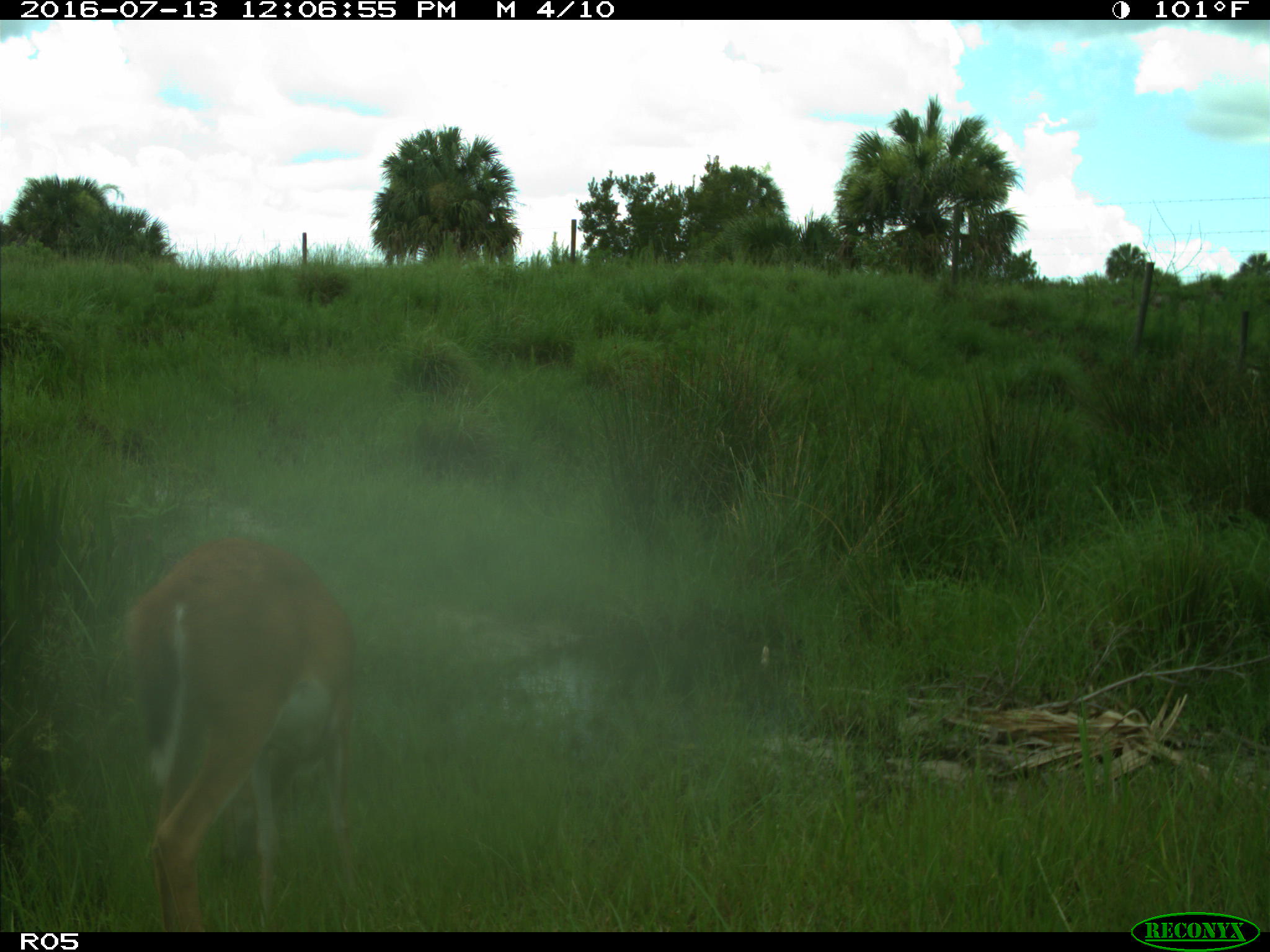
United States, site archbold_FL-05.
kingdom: Animalia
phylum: Chordata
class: Mammalia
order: Artiodactyla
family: Cervidae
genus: Odocoileus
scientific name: Odocoileus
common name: deer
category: unidentified deer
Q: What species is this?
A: Unidentified deer (deer) (Odocoileus).